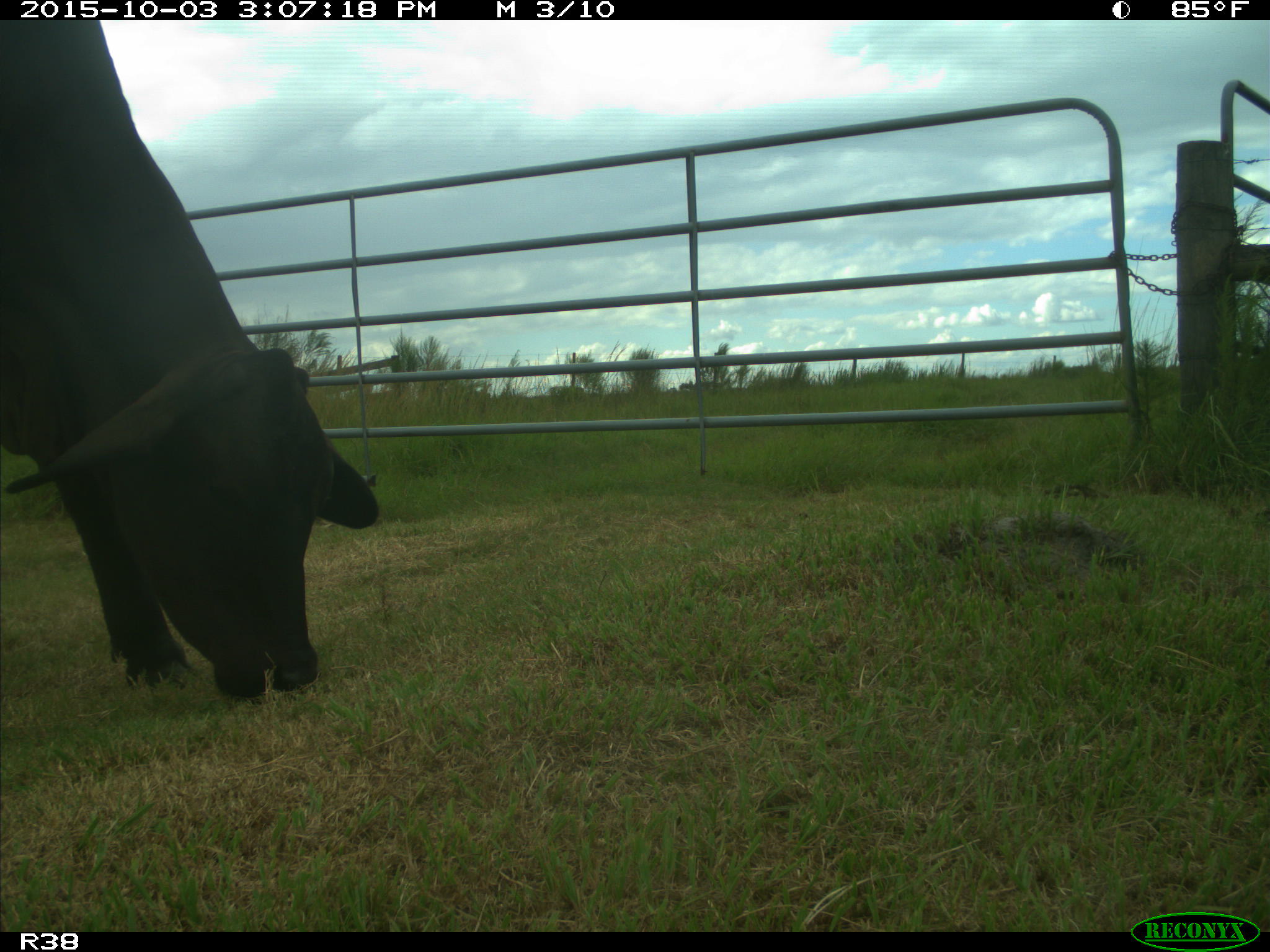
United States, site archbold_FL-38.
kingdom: Animalia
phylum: Chordata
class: Mammalia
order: Artiodactyla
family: Bovidae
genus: Bos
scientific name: Bos taurus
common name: domestic cow